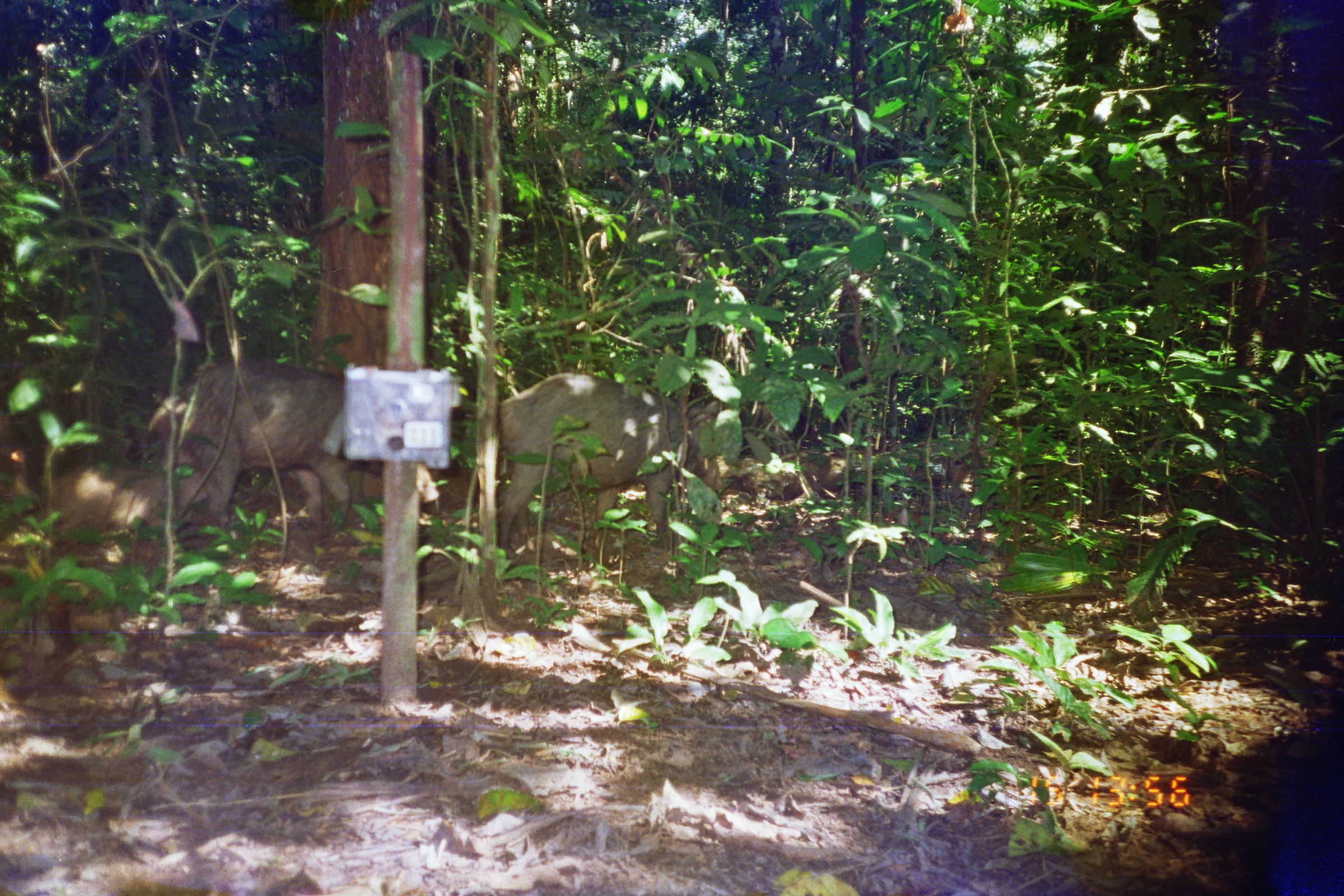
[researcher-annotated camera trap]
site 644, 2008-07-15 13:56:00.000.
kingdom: Animalia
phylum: Chordata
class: Mammalia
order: Artiodactyla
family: Tayassuidae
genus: Tayassu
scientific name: Tayassu pecari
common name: white-lipped peccary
Tayassu pecari (white-lipped peccary).